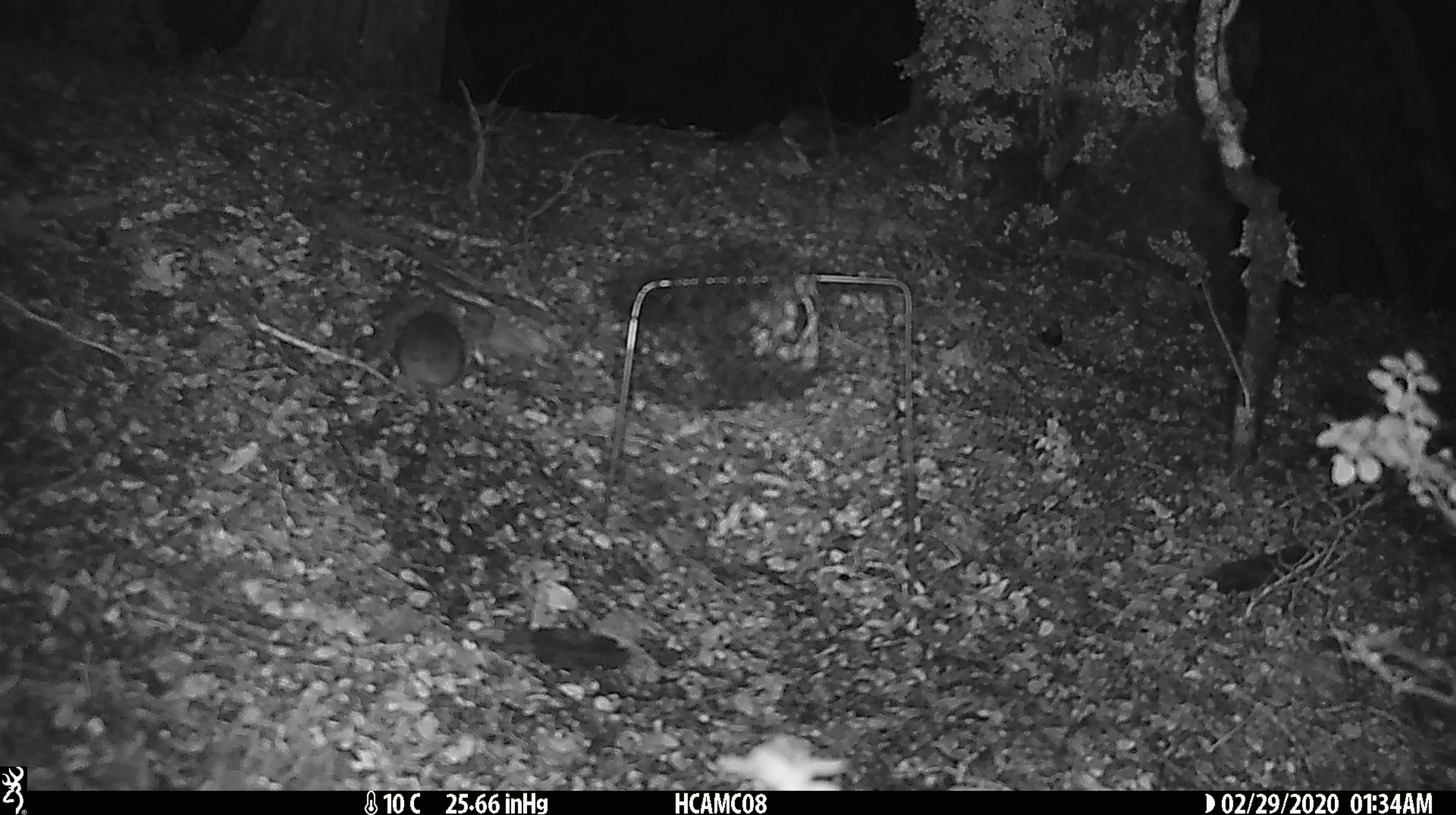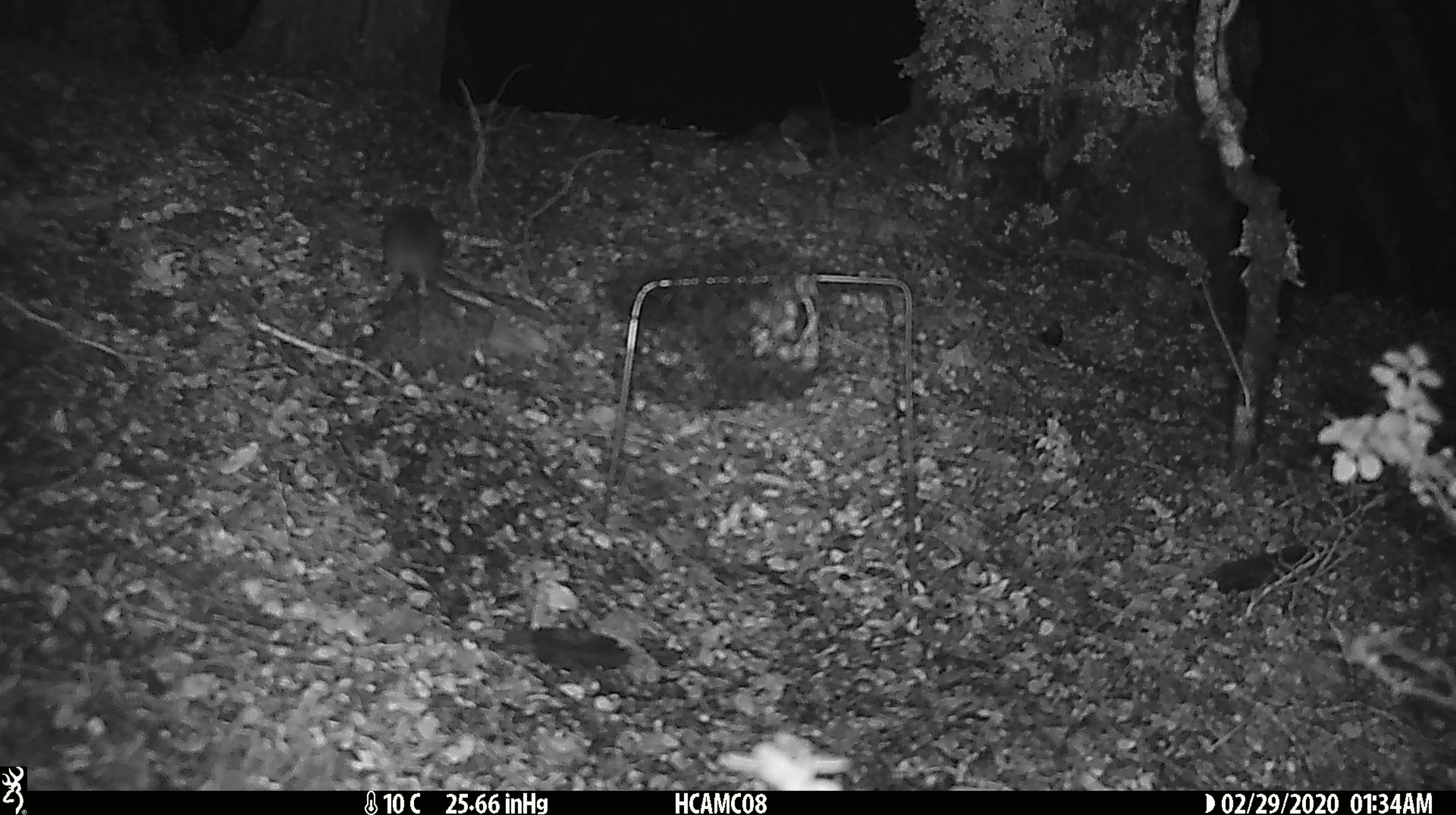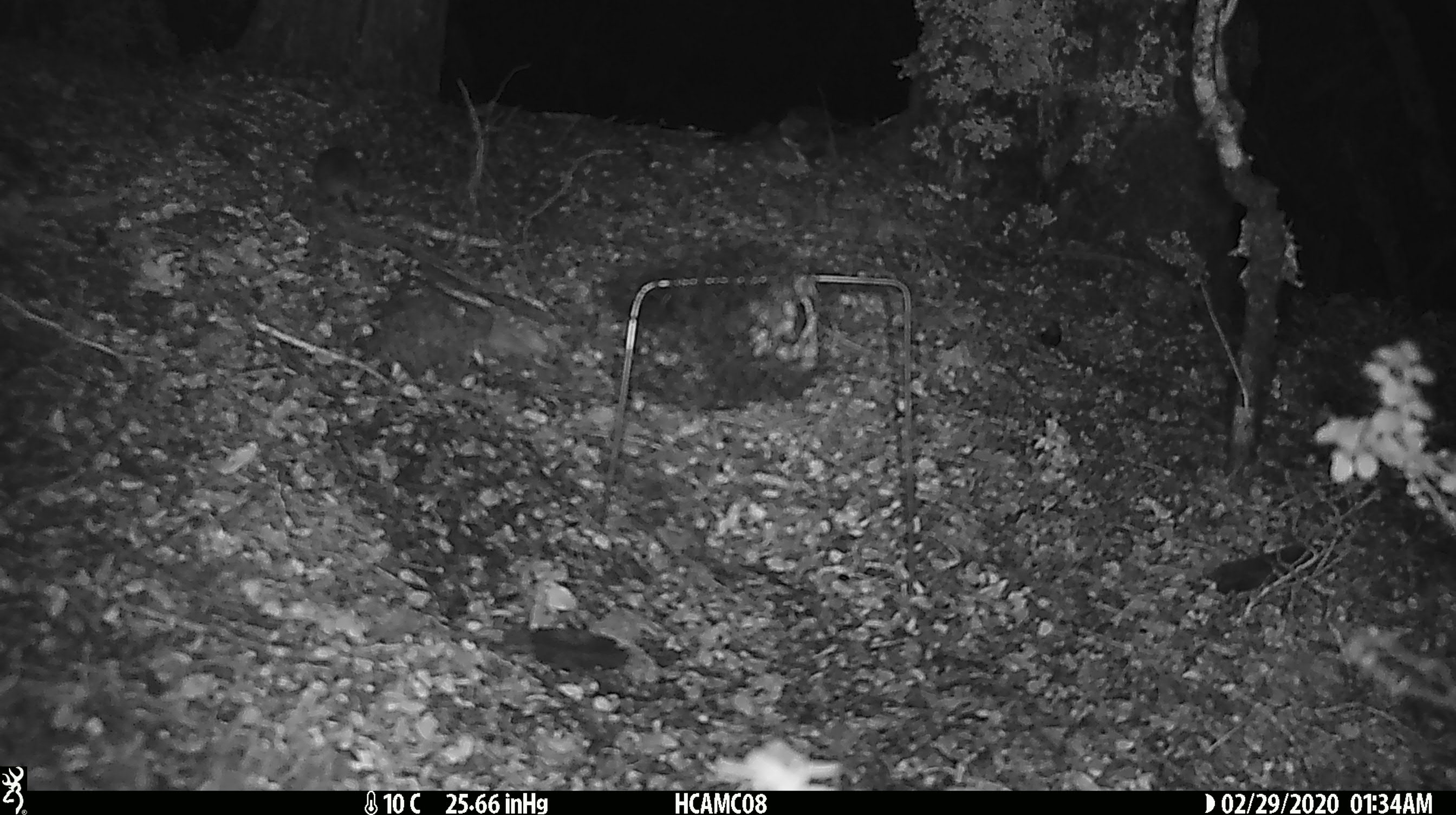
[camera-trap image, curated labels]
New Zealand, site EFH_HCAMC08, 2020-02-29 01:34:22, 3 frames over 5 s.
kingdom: Animalia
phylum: Chordata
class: Mammalia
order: Rodentia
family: Muridae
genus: Mus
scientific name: Mus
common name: mouse